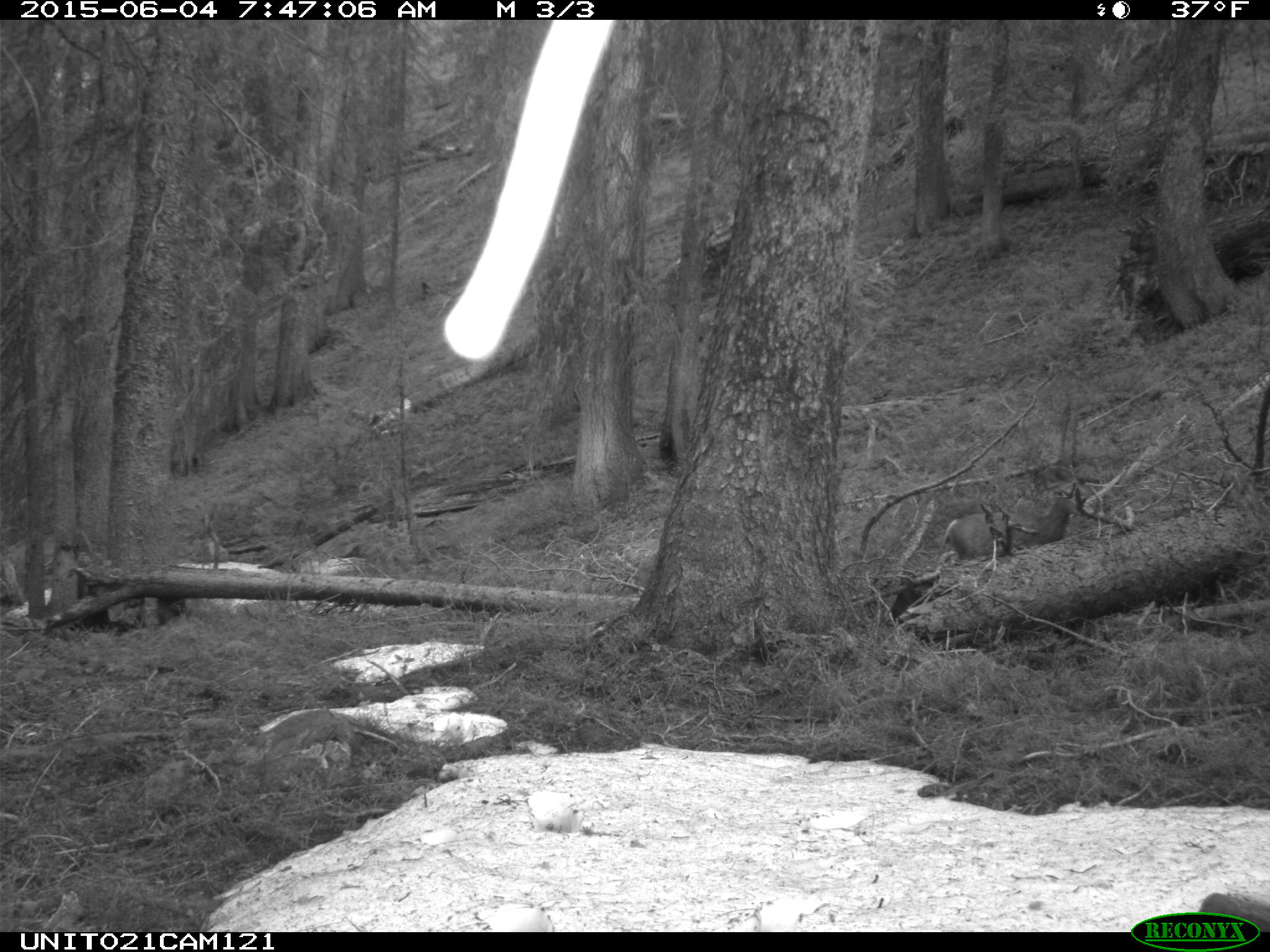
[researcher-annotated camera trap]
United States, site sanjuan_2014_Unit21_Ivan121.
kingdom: Animalia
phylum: Chordata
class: Mammalia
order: Artiodactyla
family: Cervidae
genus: Odocoileus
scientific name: Odocoileus hemionus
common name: mule deer